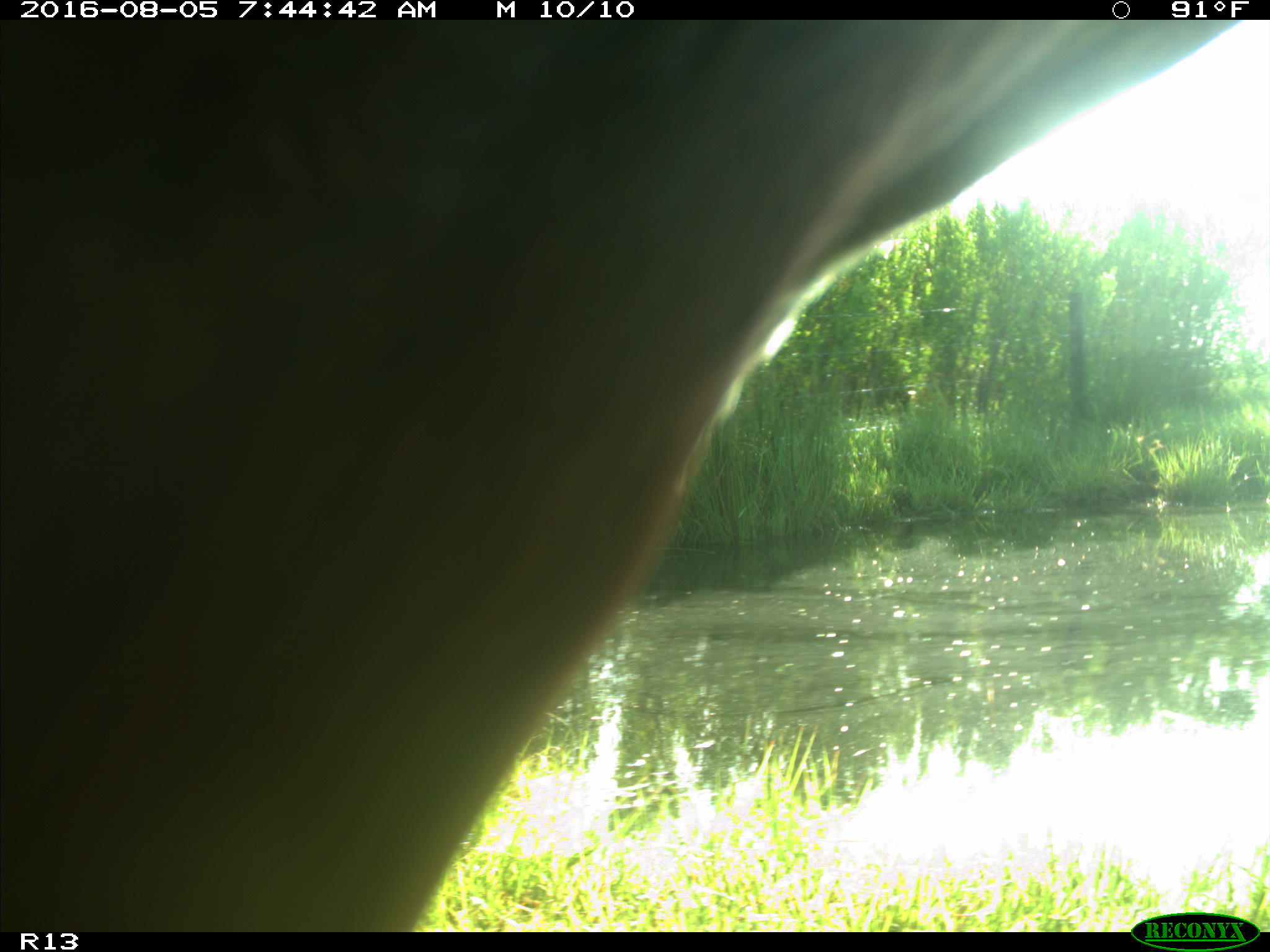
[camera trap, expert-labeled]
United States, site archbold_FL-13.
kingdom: Animalia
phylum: Chordata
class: Mammalia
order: Artiodactyla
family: Bovidae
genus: Bos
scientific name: Bos taurus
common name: domestic cow